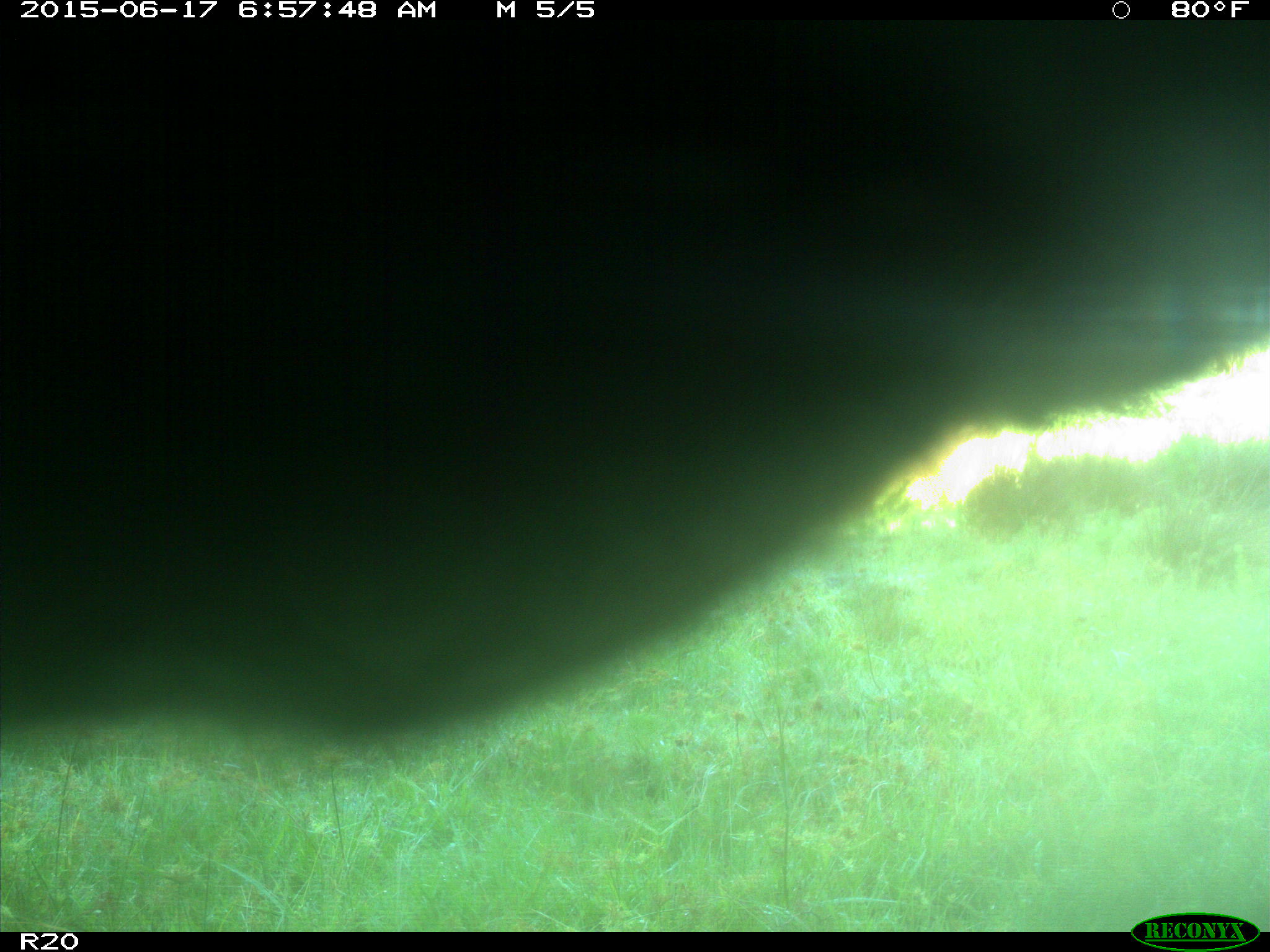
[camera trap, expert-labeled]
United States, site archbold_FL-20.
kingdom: Animalia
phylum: Chordata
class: Mammalia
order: Artiodactyla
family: Bovidae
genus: Bos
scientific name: Bos taurus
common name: domestic cow